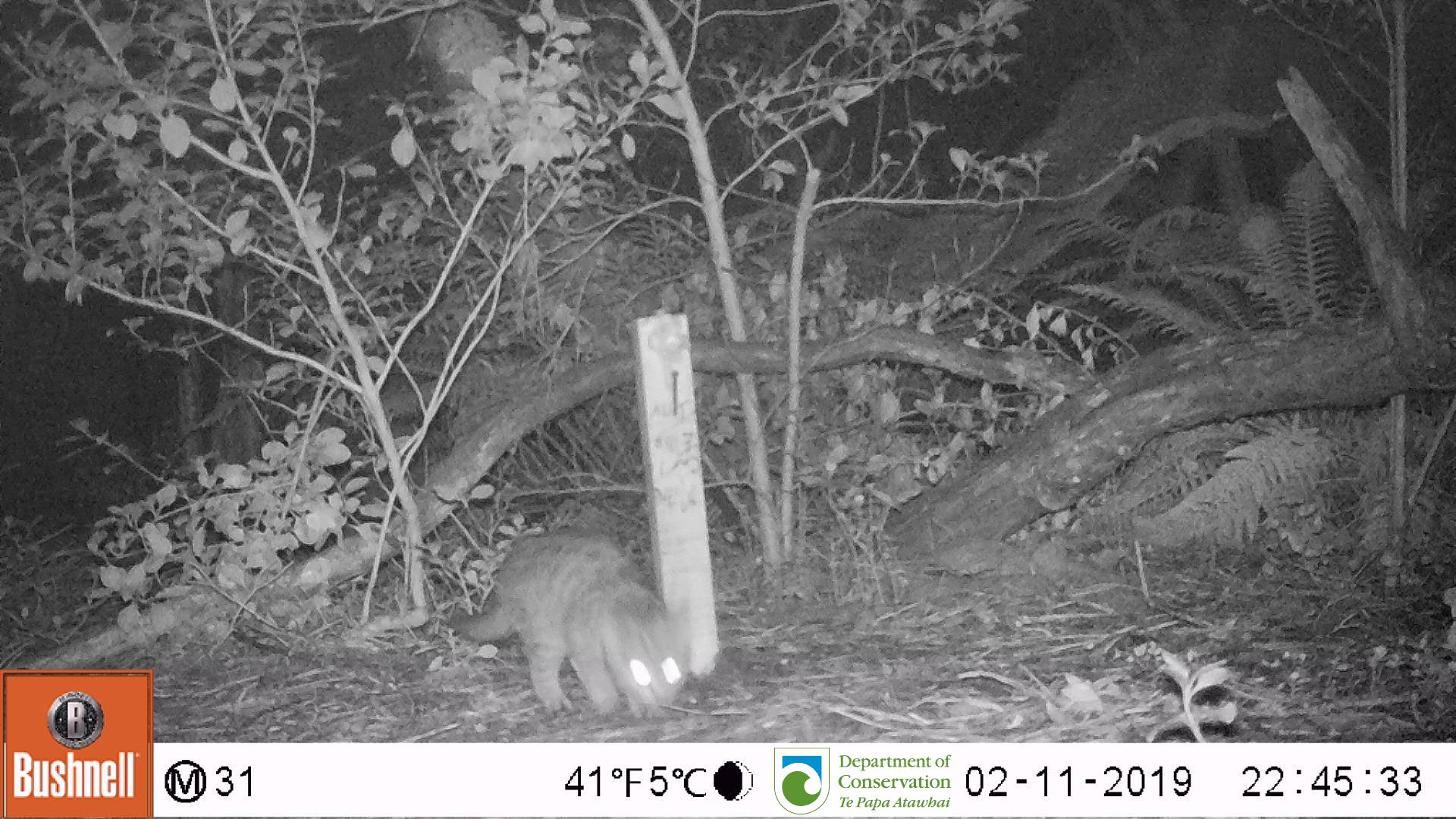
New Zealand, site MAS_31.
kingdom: Animalia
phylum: Chordata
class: Mammalia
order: Carnivora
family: Felidae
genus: Felis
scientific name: Felis catus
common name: domestic cat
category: cat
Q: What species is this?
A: Cat (domestic cat) (Felis catus).